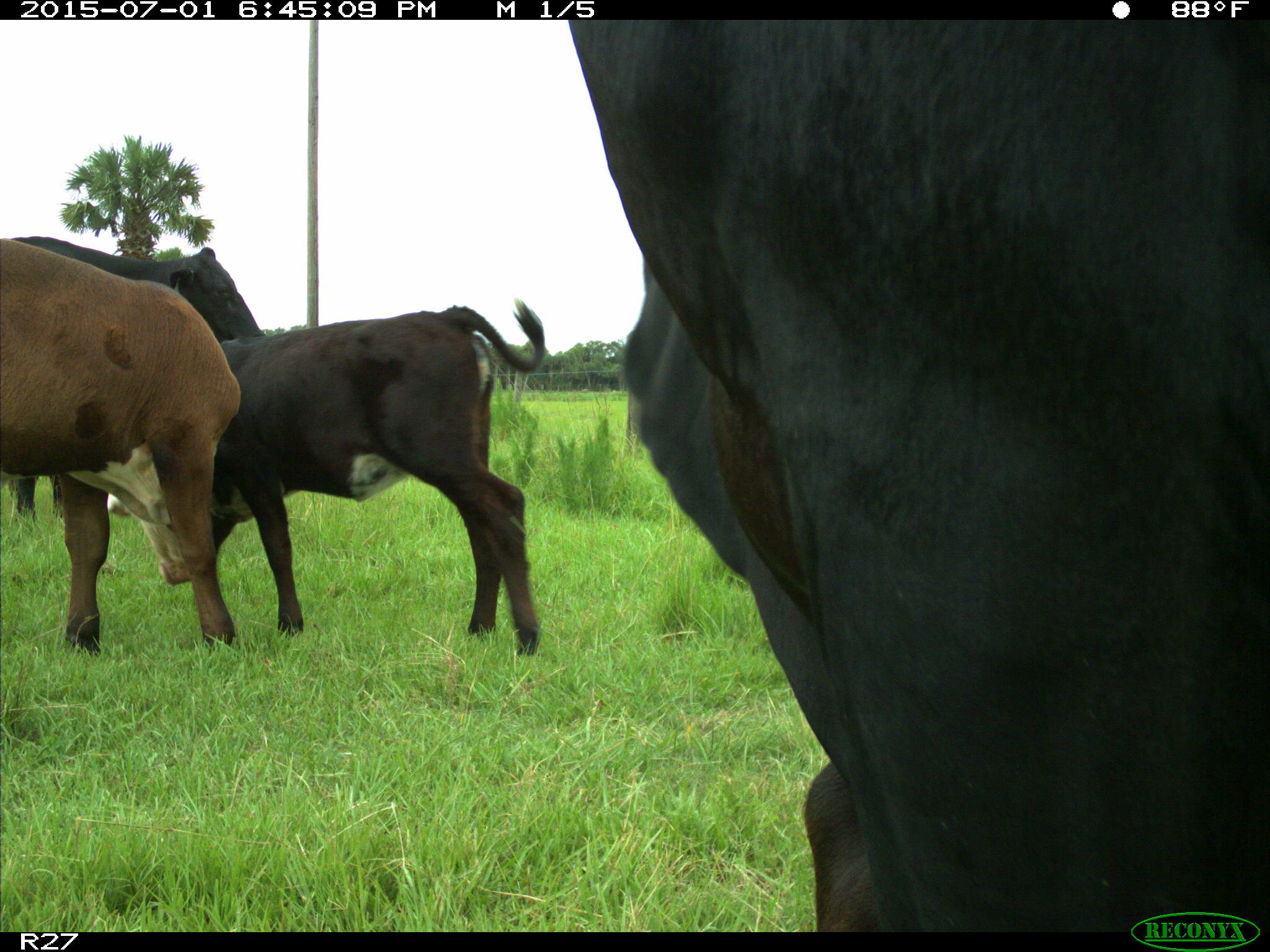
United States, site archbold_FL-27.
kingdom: Animalia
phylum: Chordata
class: Mammalia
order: Artiodactyla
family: Bovidae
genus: Bos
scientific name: Bos taurus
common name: domestic cow